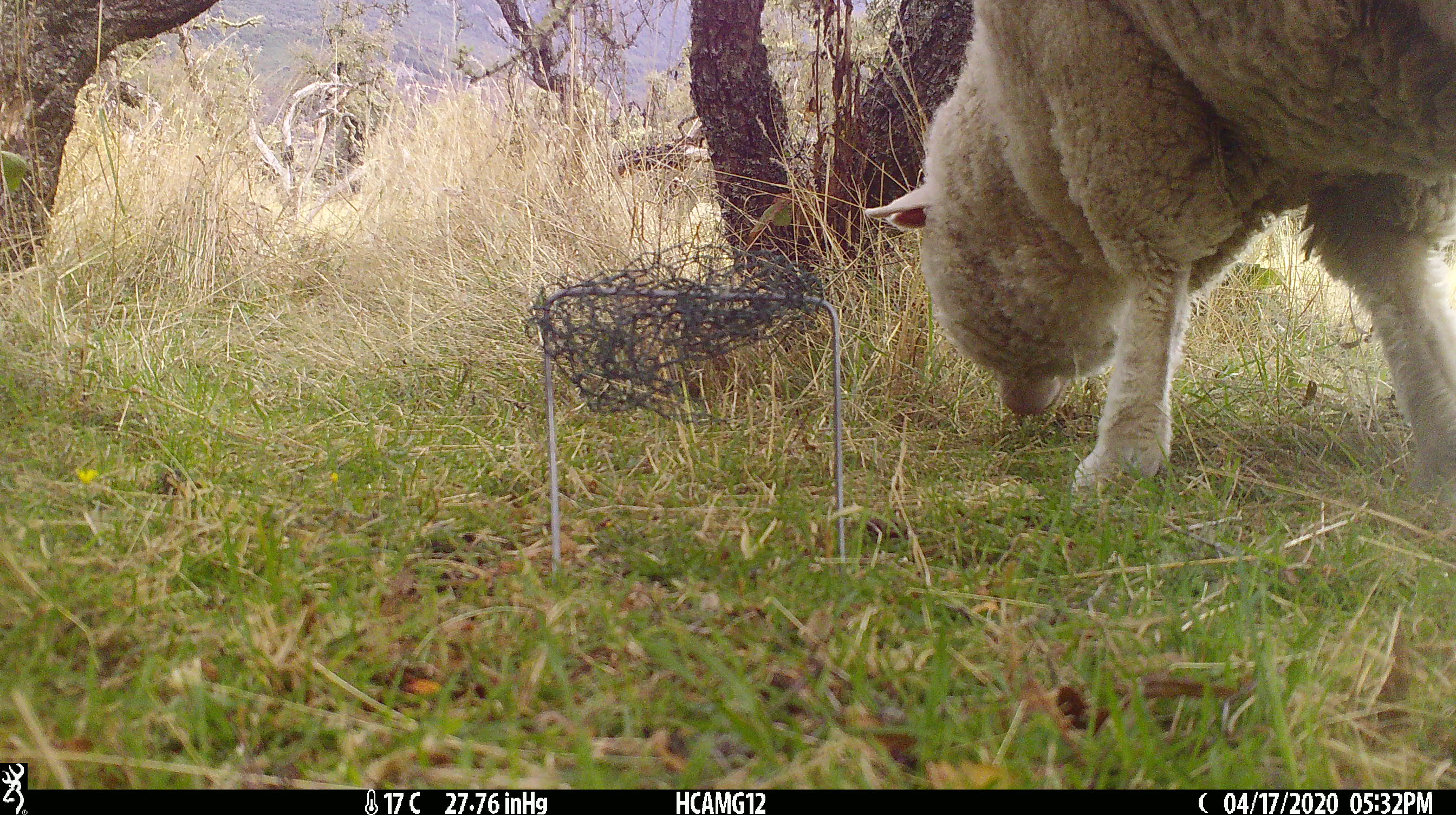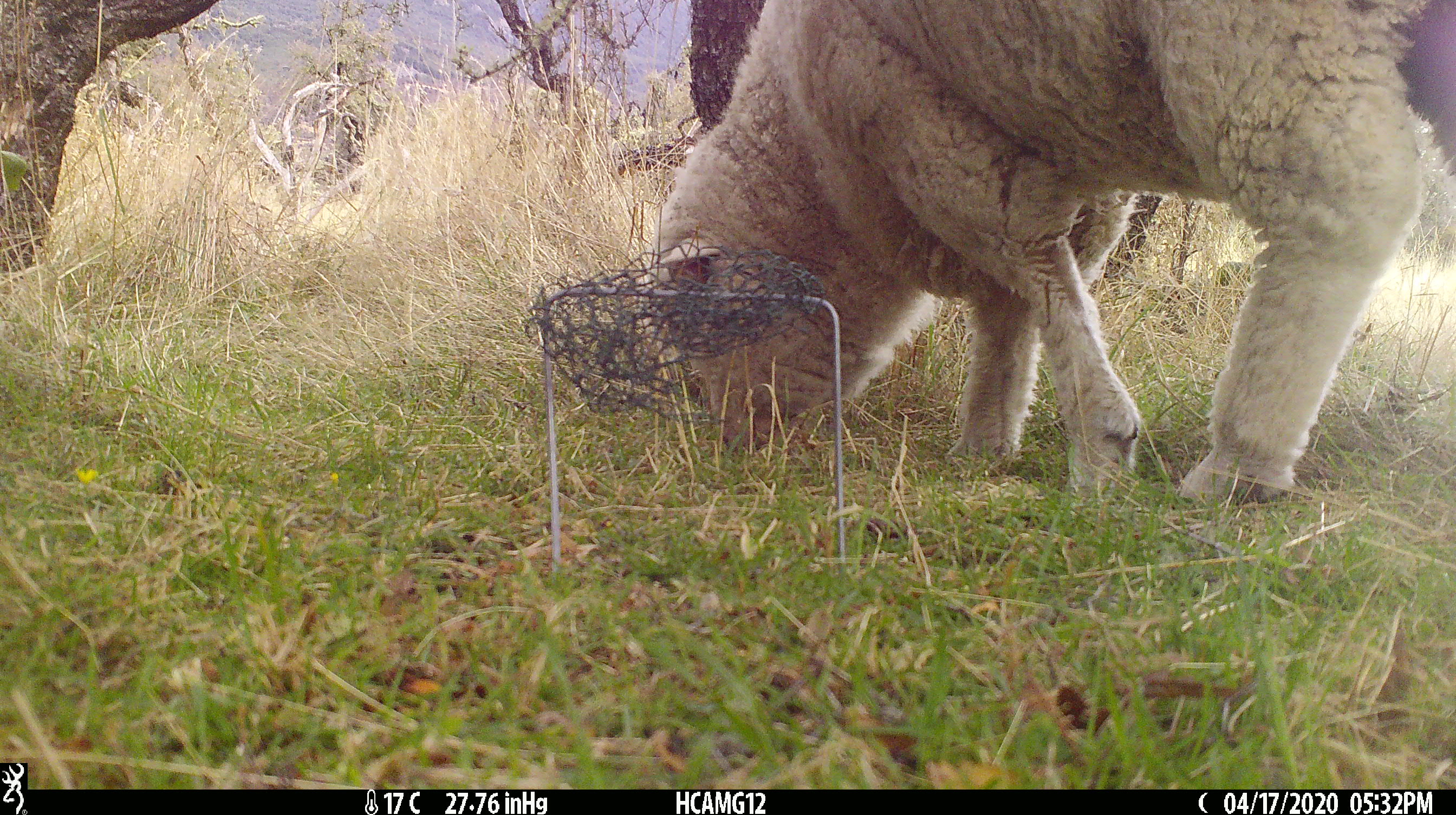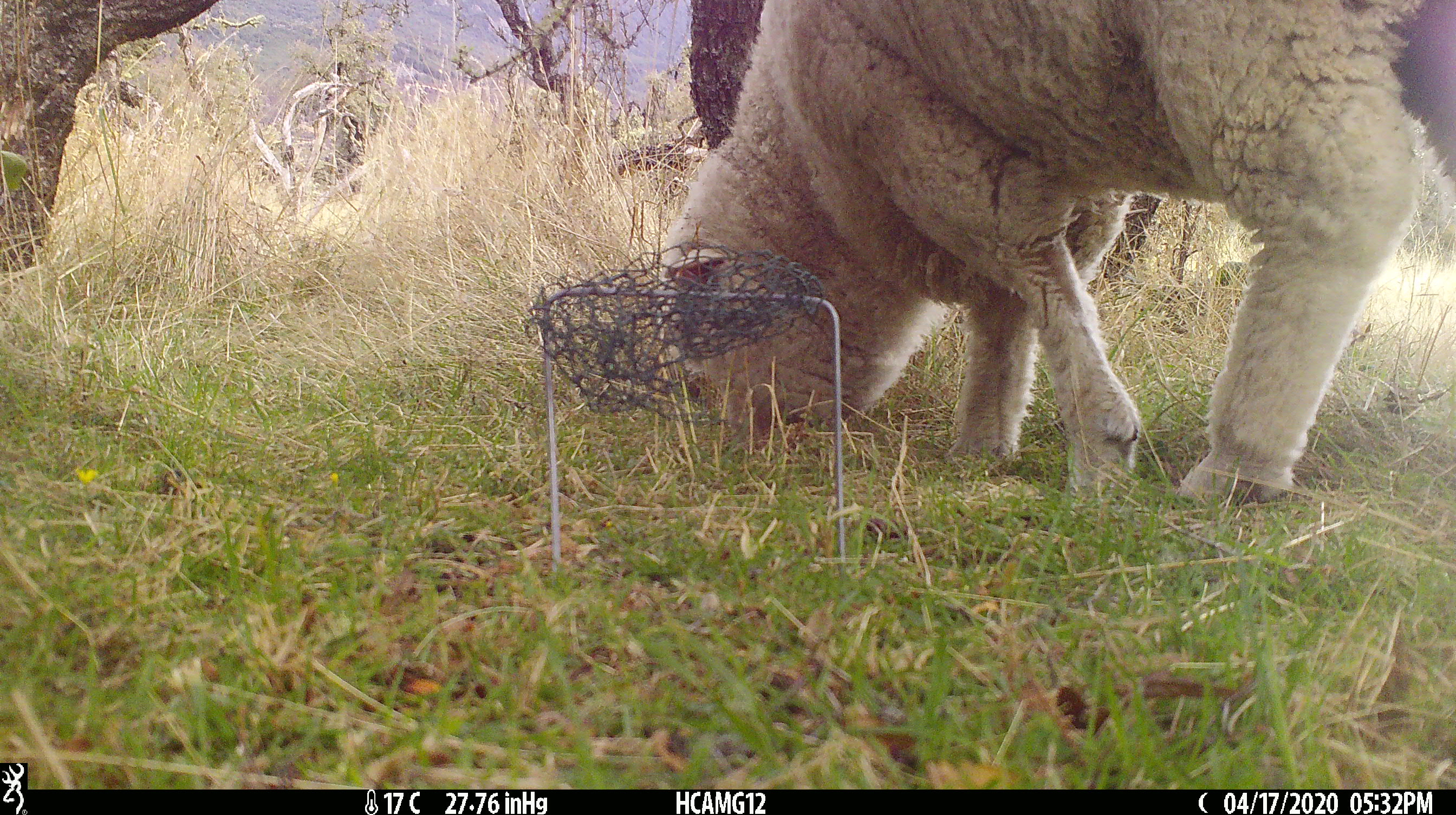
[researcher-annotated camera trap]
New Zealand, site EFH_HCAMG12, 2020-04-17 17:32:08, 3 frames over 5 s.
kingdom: Animalia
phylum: Chordata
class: Mammalia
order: Artiodactyla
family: Bovidae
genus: Ovis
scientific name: Ovis aries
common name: domestic sheep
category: sheep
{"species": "sheep (domestic sheep) (Ovis aries)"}